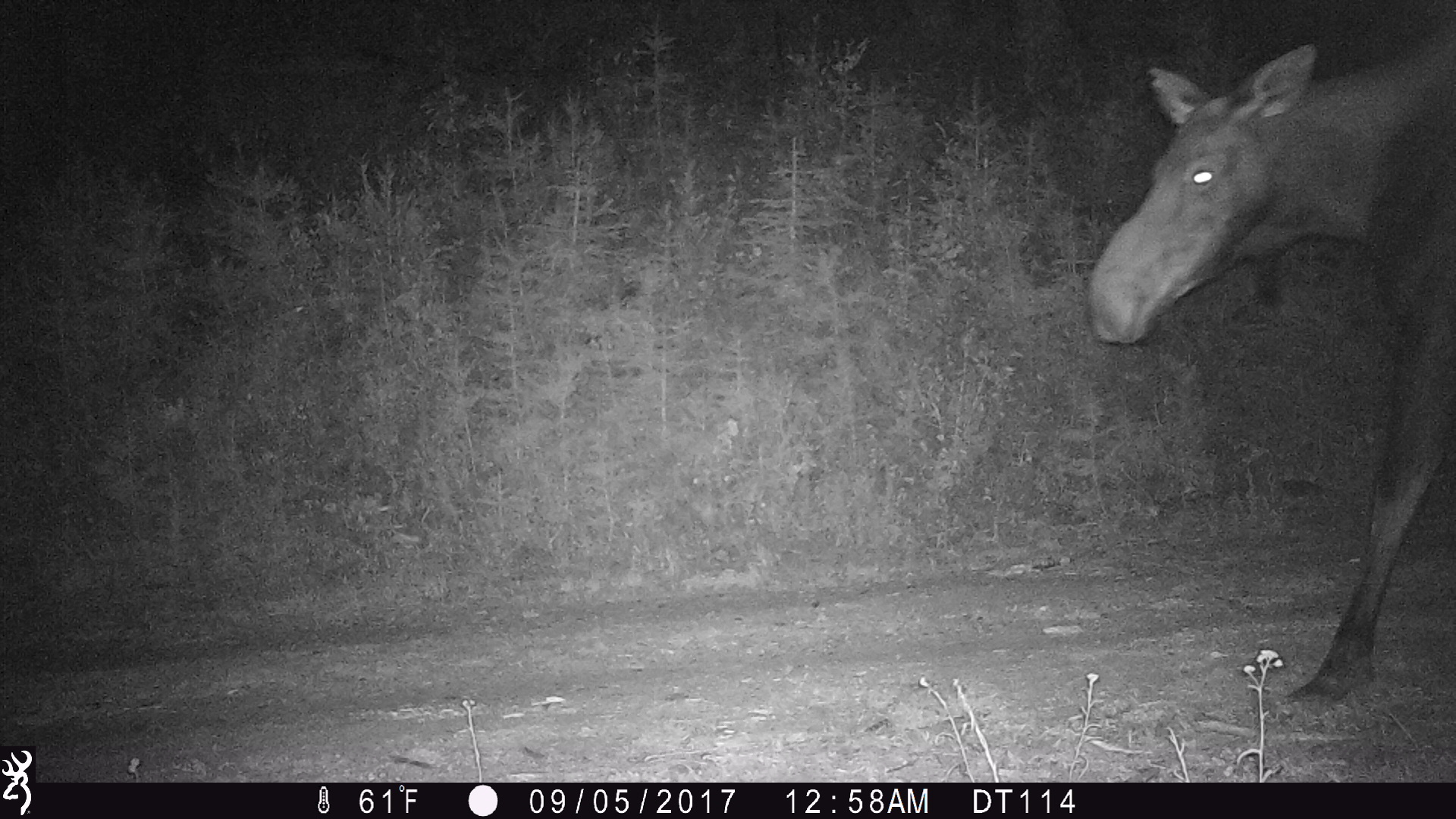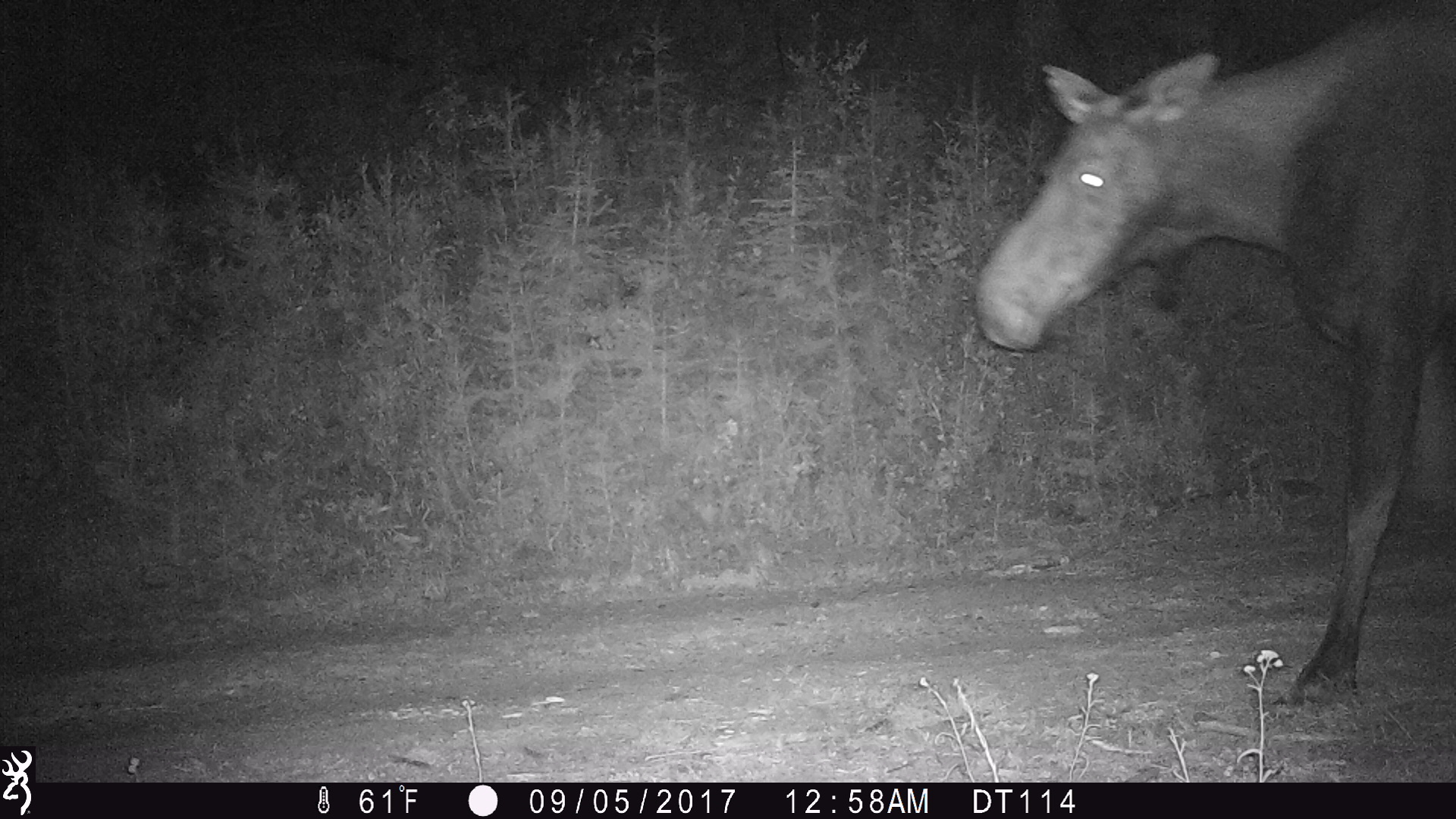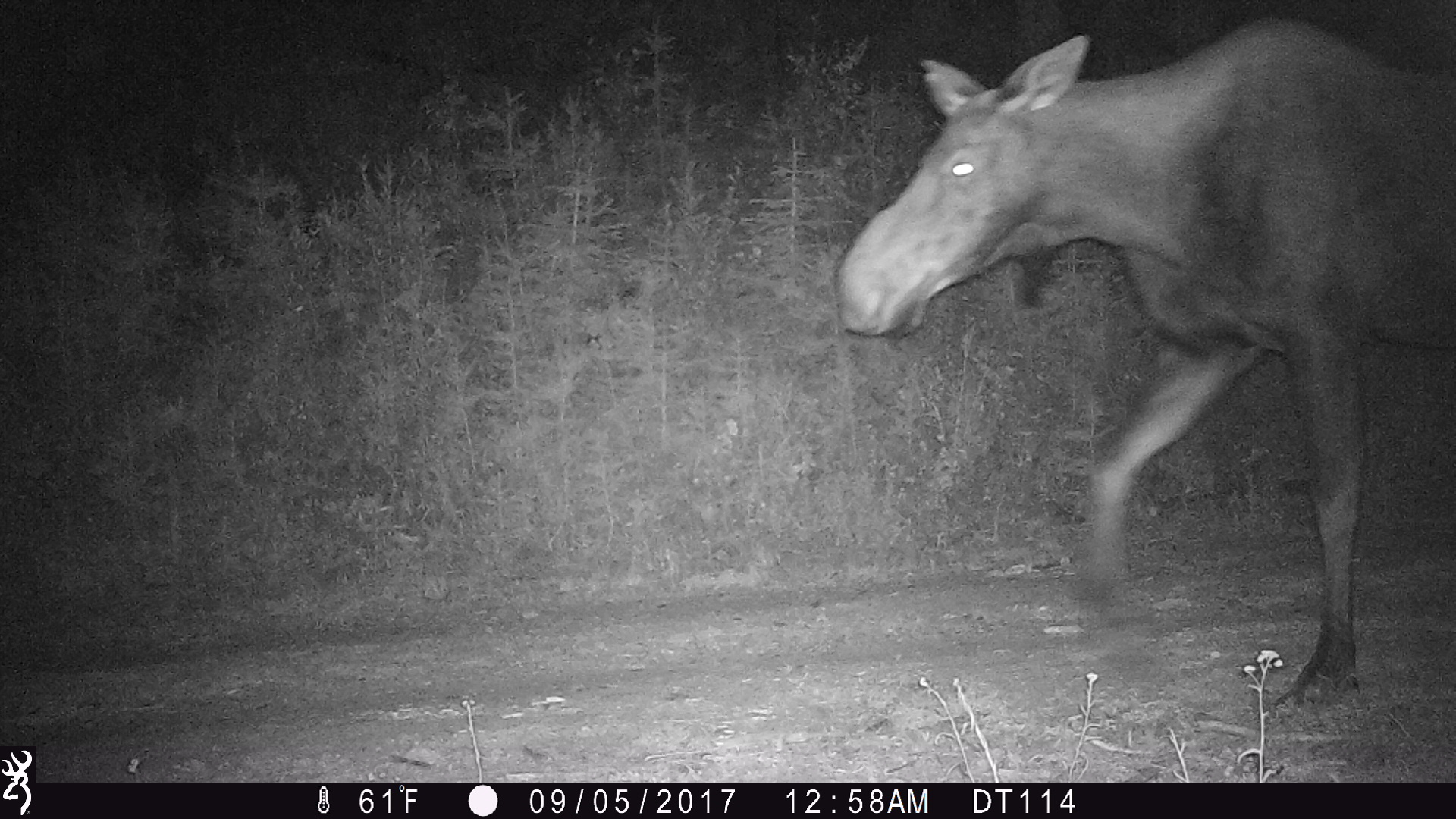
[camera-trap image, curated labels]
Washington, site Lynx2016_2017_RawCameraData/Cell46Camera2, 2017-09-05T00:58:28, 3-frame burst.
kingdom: Animalia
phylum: Chordata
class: Mammalia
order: Artiodactyla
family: Cervidae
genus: Alces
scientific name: Alces alces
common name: moose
Alces alces (moose). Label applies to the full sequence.